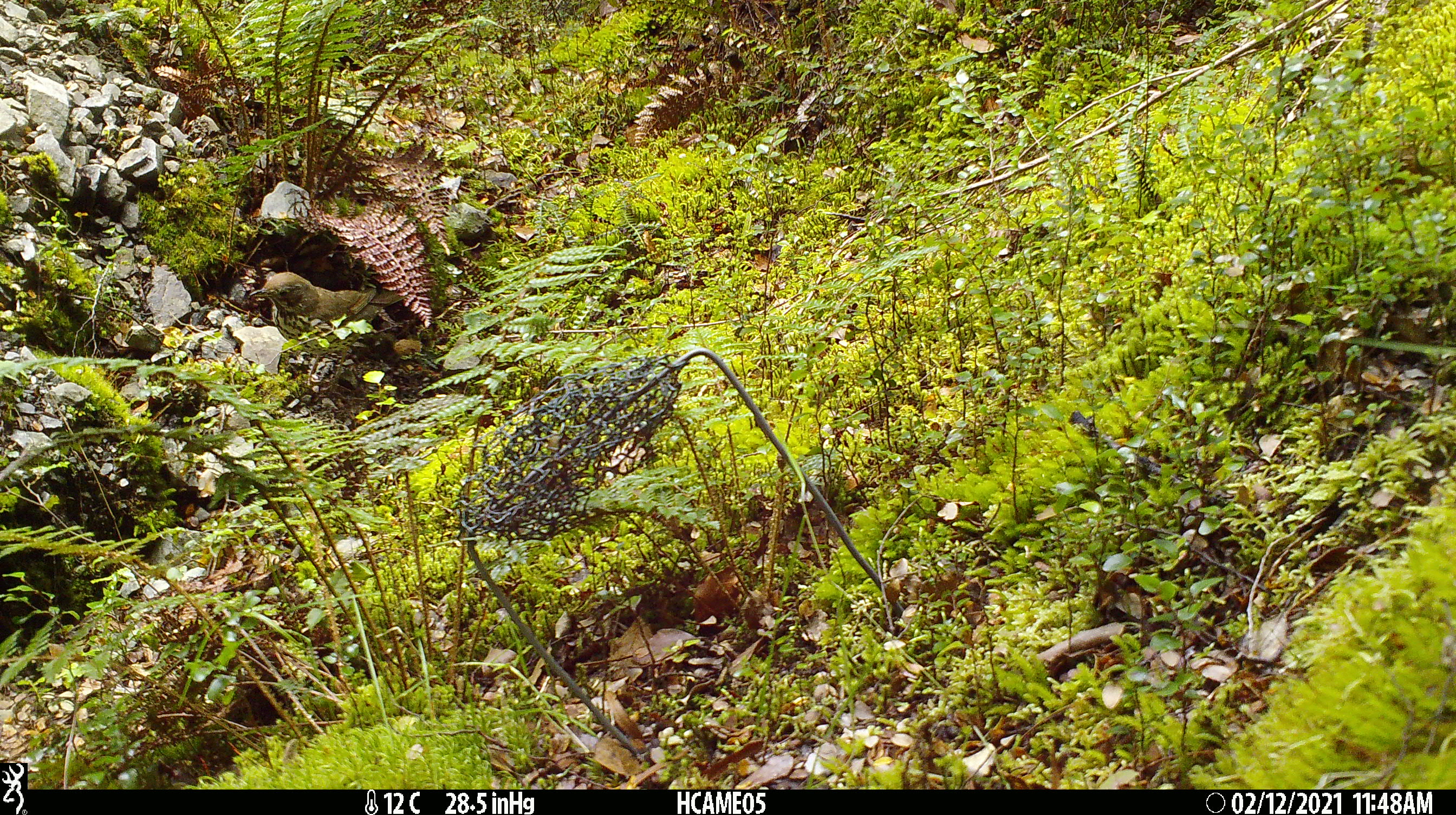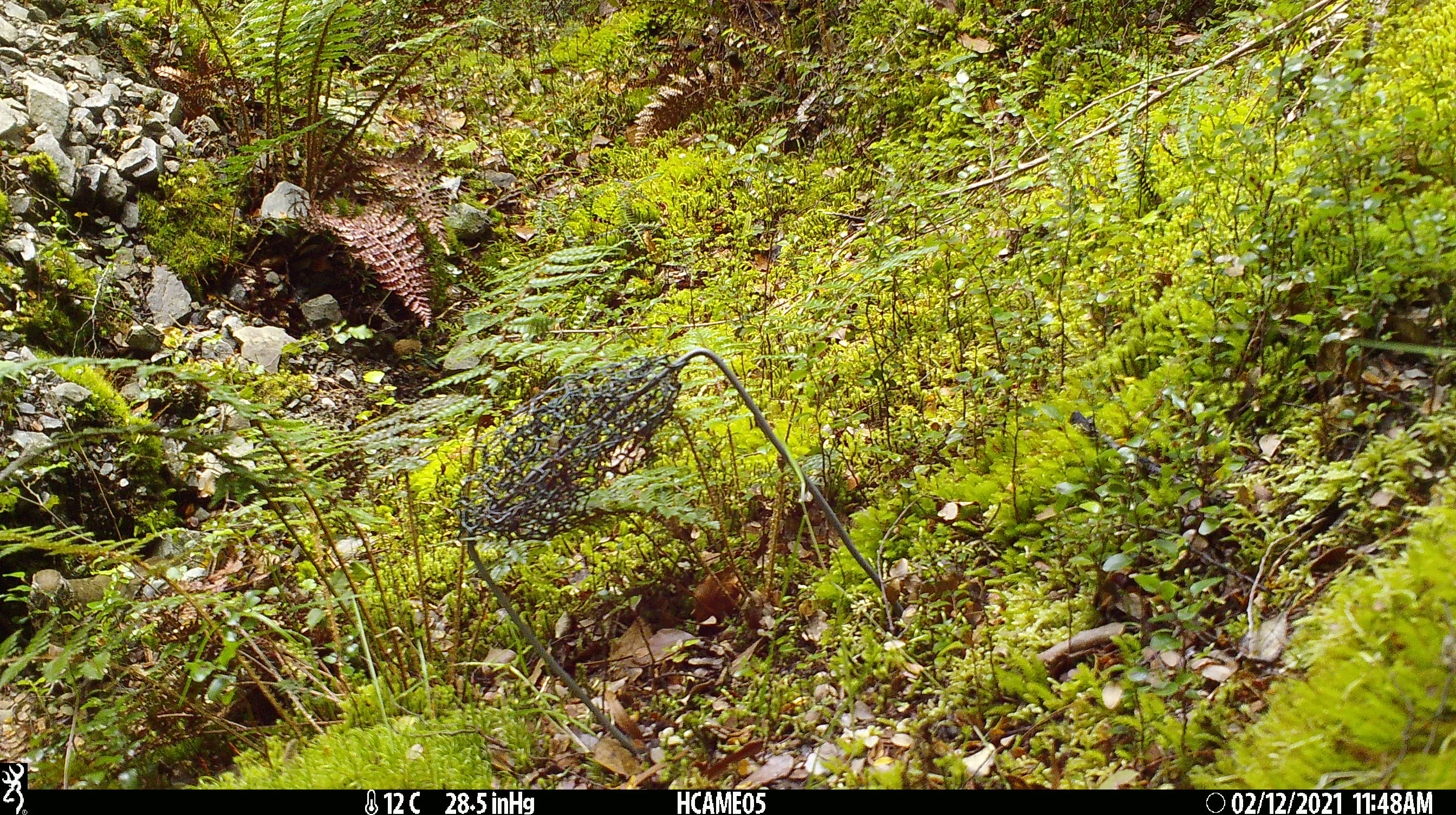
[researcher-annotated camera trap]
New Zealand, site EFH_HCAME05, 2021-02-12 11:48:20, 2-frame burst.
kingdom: Animalia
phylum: Chordata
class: Aves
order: Passeriformes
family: Turdidae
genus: Turdus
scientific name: Turdus philomelos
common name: song thrush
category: thrush